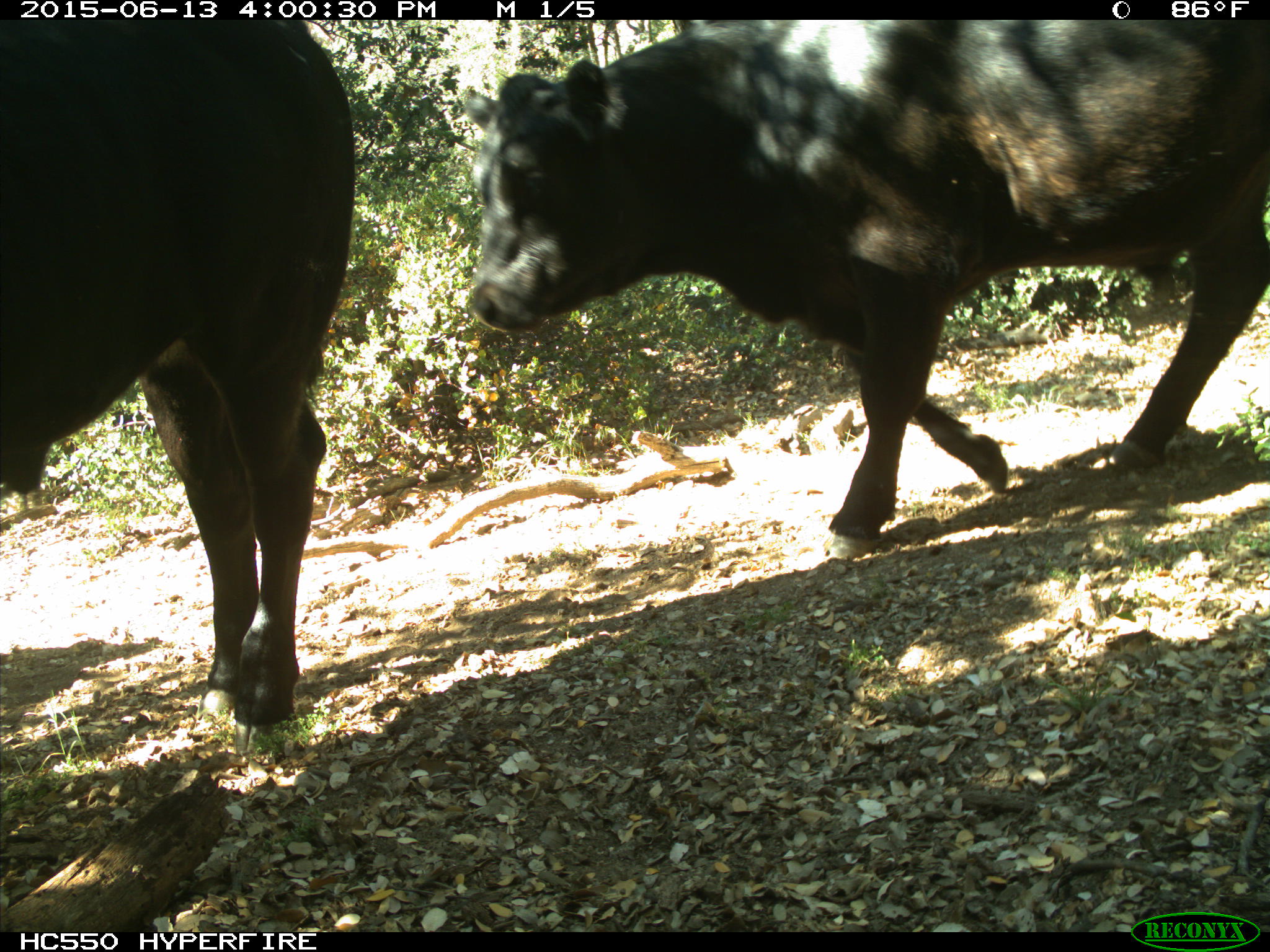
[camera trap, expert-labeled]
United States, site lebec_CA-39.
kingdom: Animalia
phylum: Chordata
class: Mammalia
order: Artiodactyla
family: Bovidae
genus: Bos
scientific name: Bos taurus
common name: domestic cow